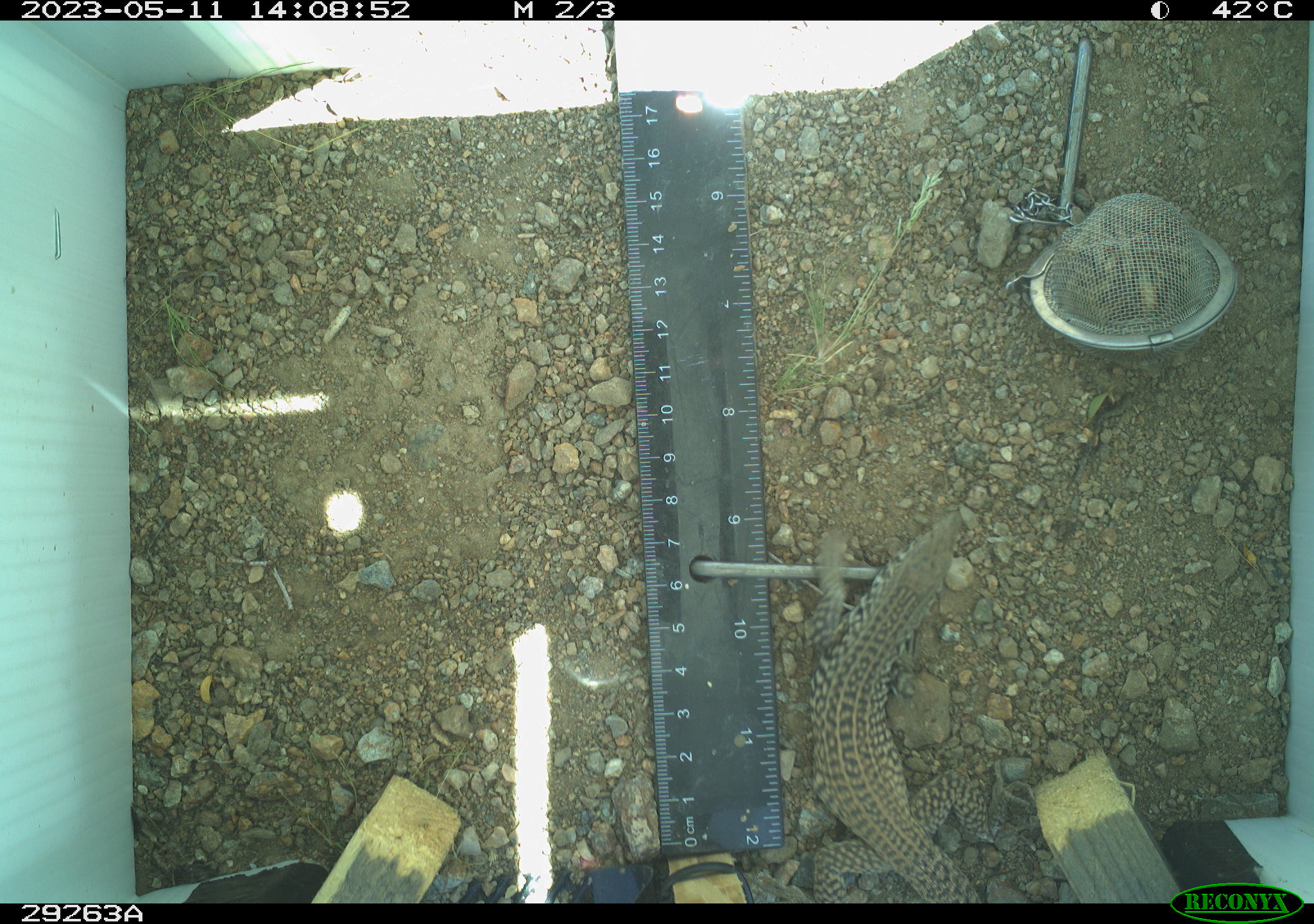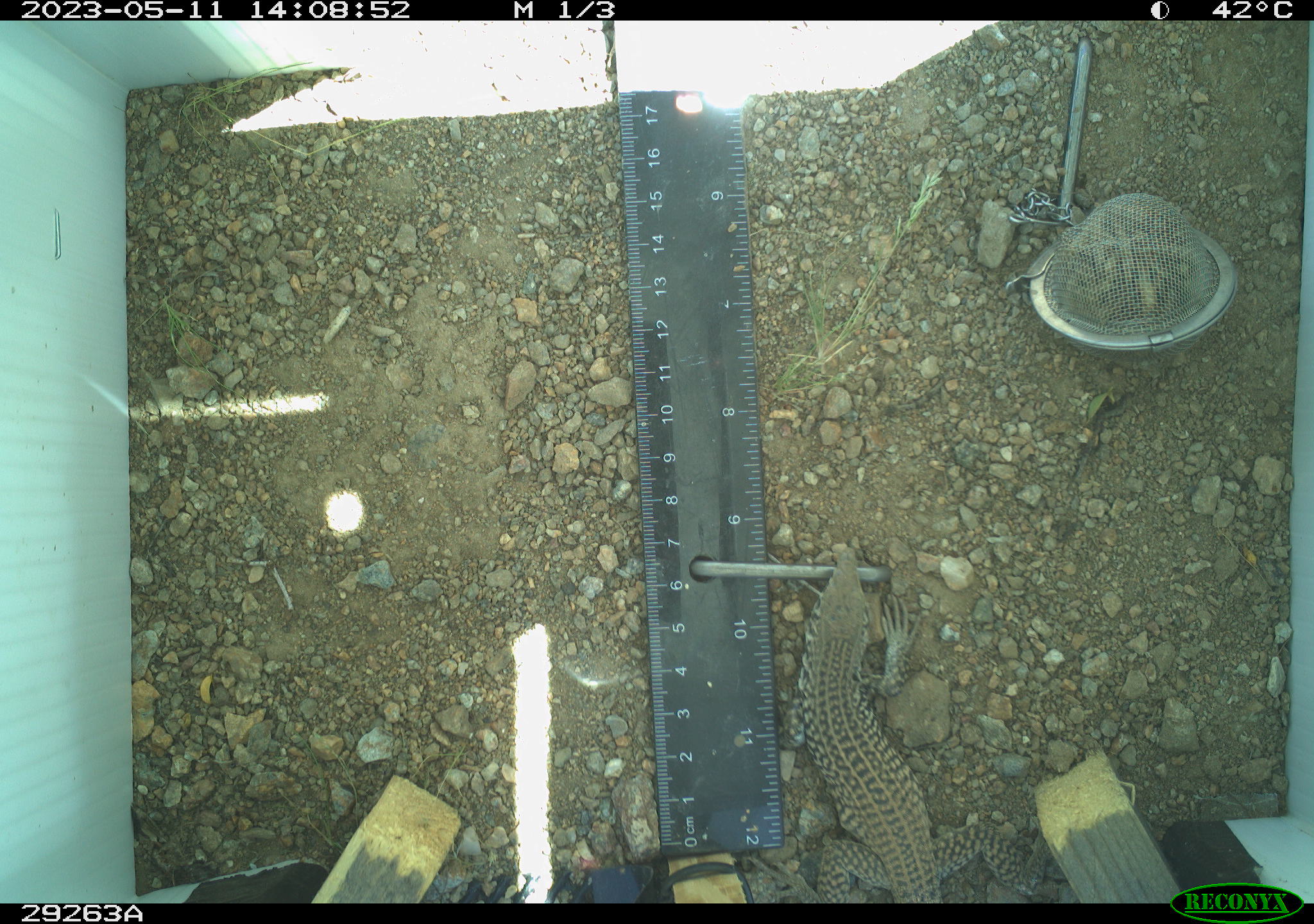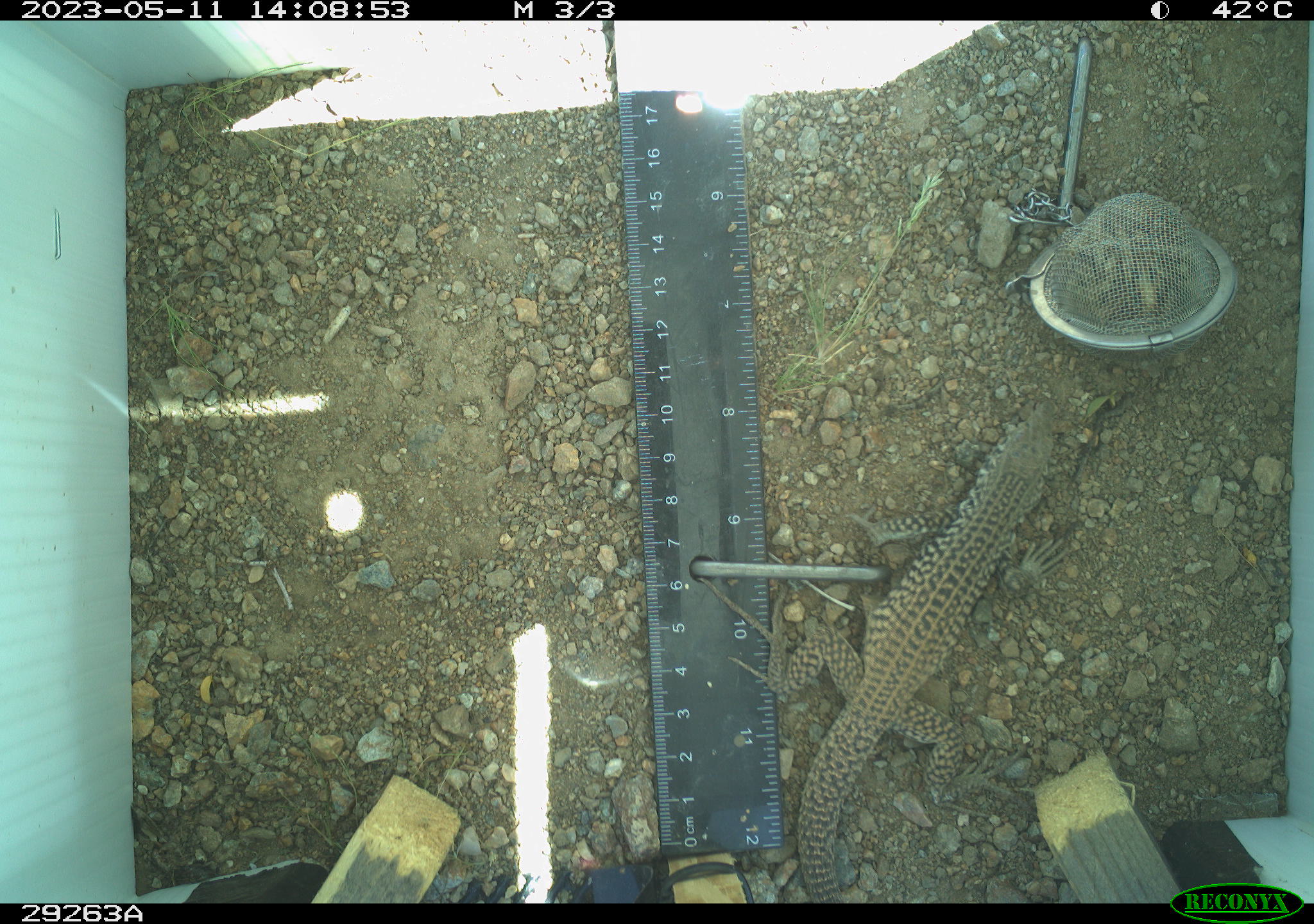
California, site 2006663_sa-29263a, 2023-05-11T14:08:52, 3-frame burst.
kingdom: Animalia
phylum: Chordata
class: Reptilia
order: Squamata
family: Teiidae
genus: Aspidoscelis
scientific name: Aspidoscelis tigris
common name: western whiptail